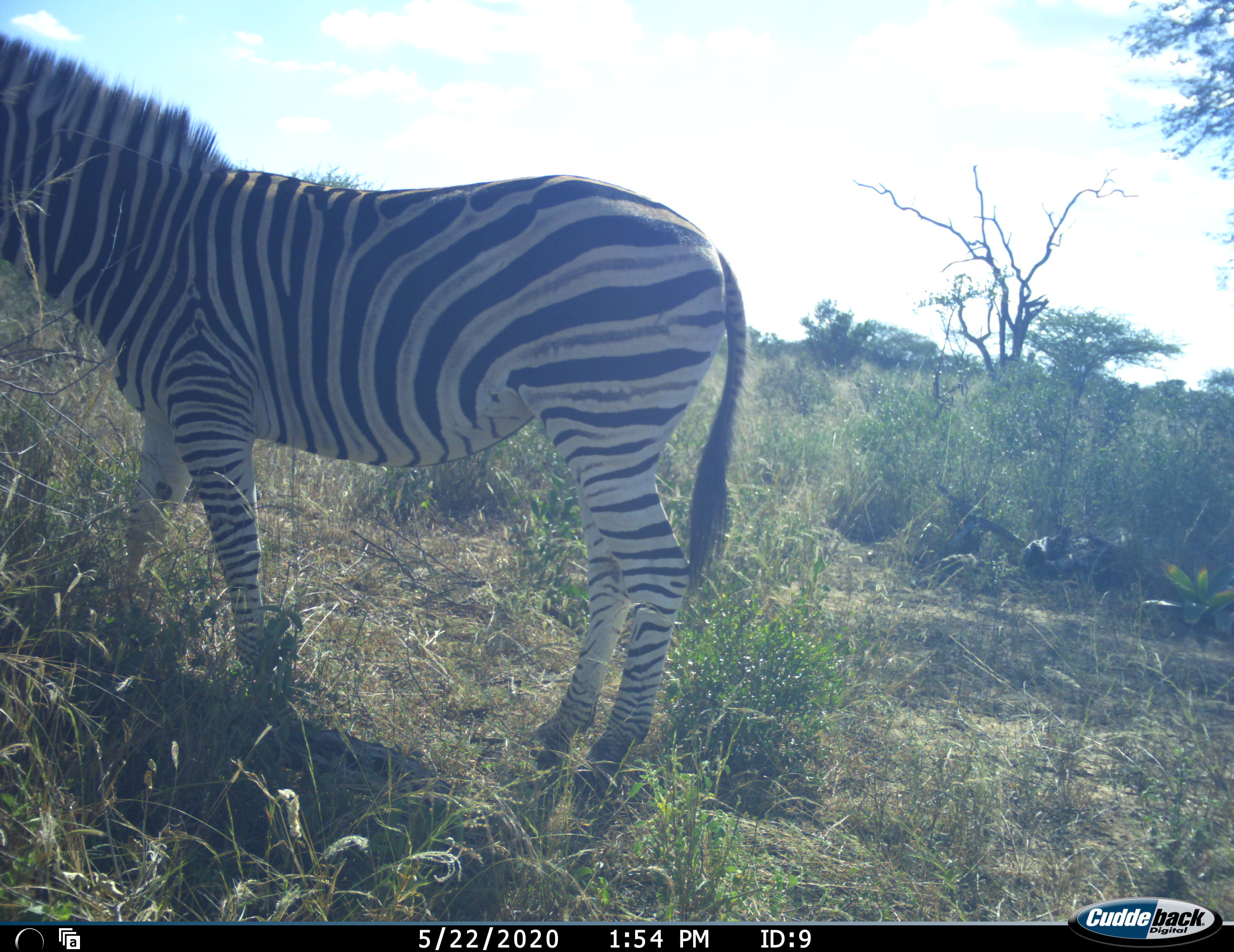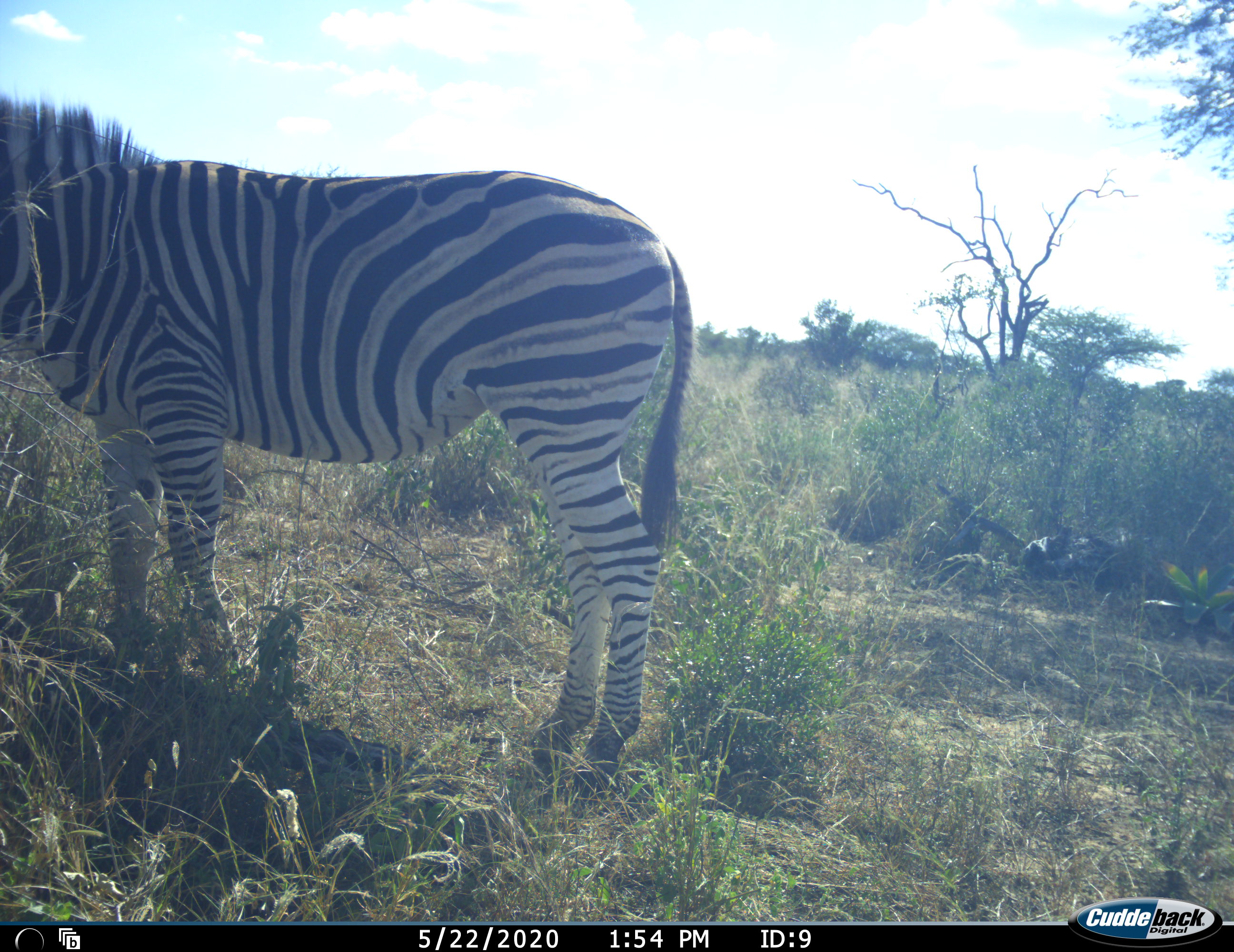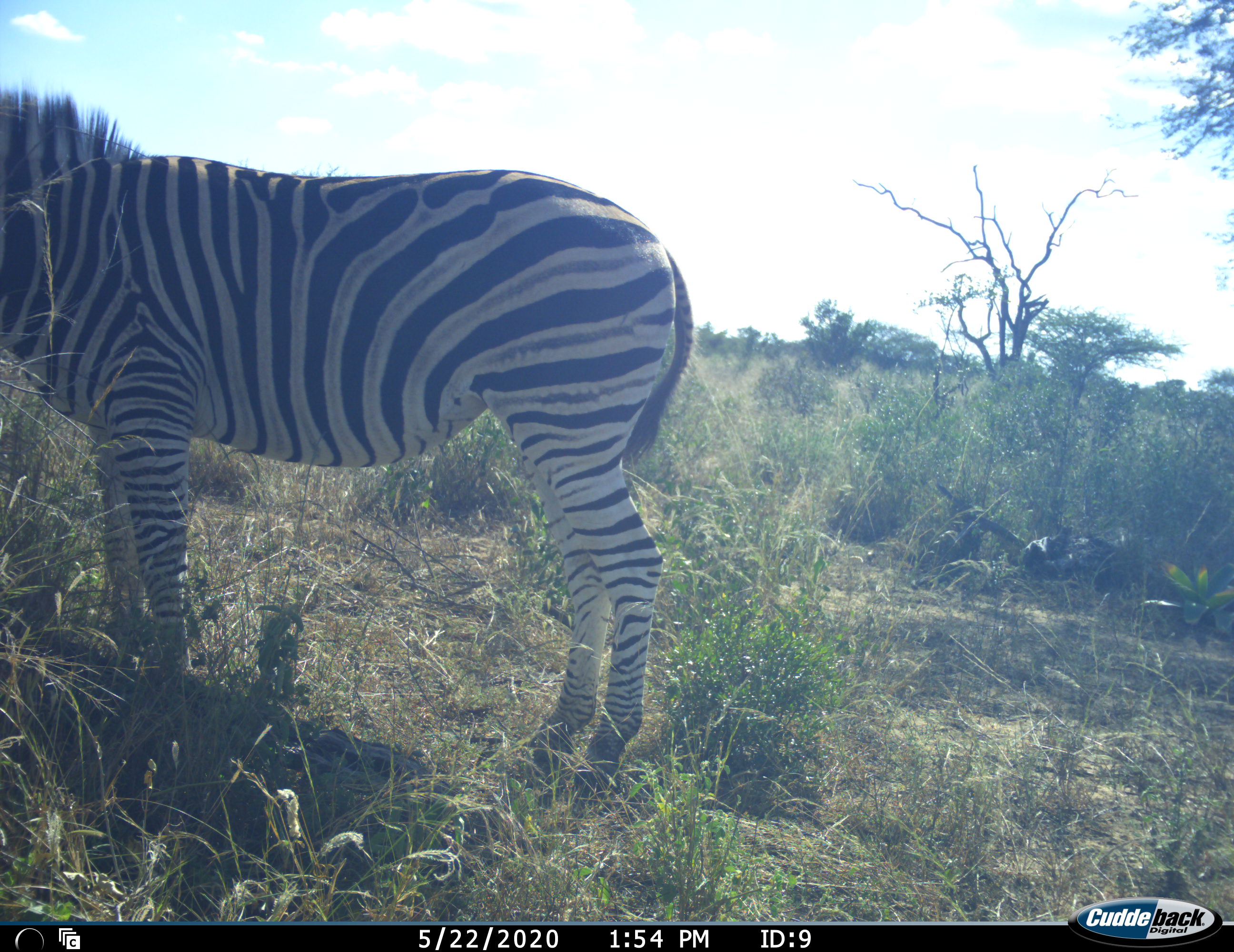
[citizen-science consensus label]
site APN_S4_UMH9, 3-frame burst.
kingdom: Animalia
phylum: Chordata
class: Mammalia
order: Perissodactyla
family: Equidae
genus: Equus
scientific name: Equus quagga burchellii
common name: burchell's zebra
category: zebraburchells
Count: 1.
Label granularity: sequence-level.